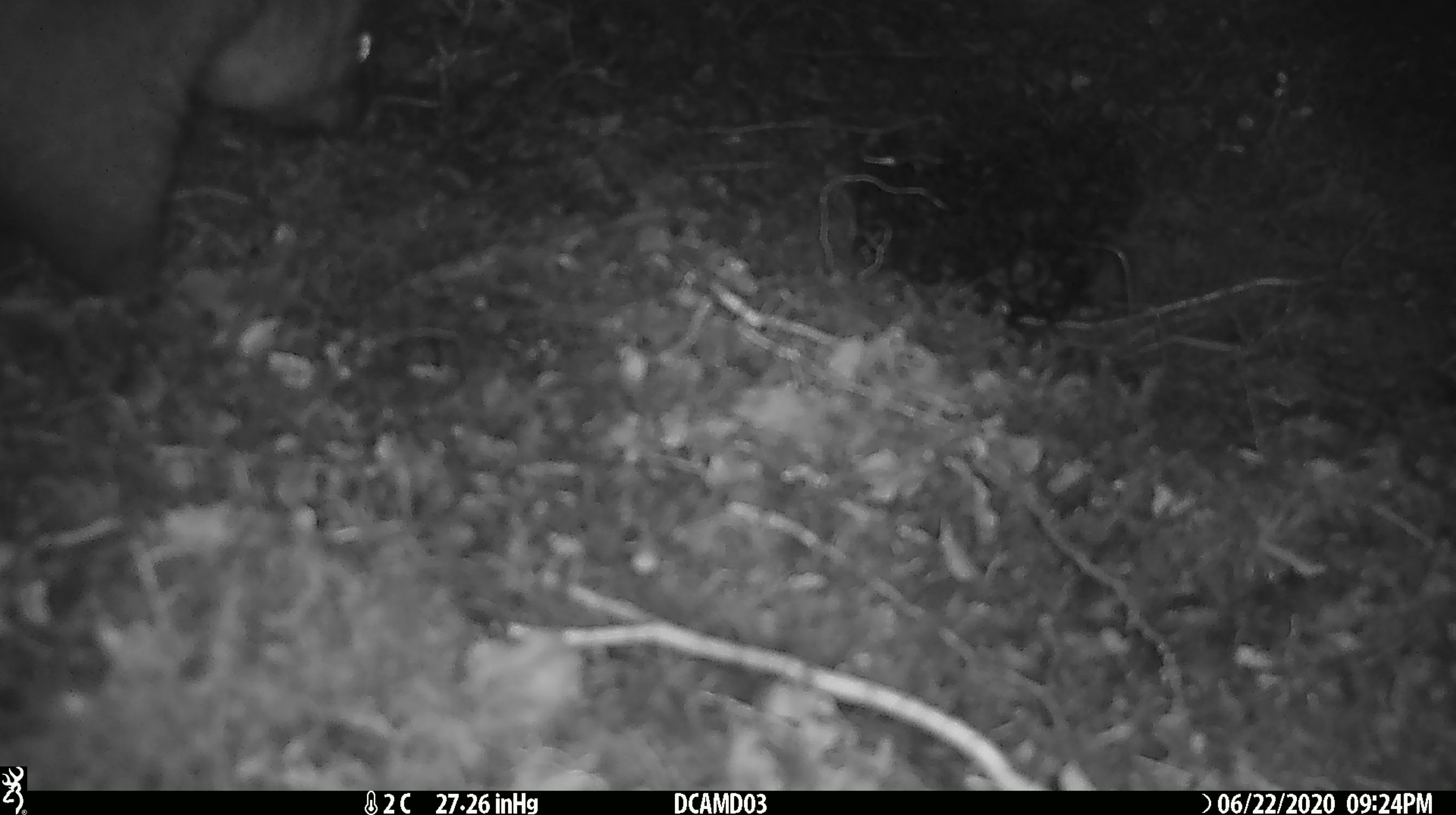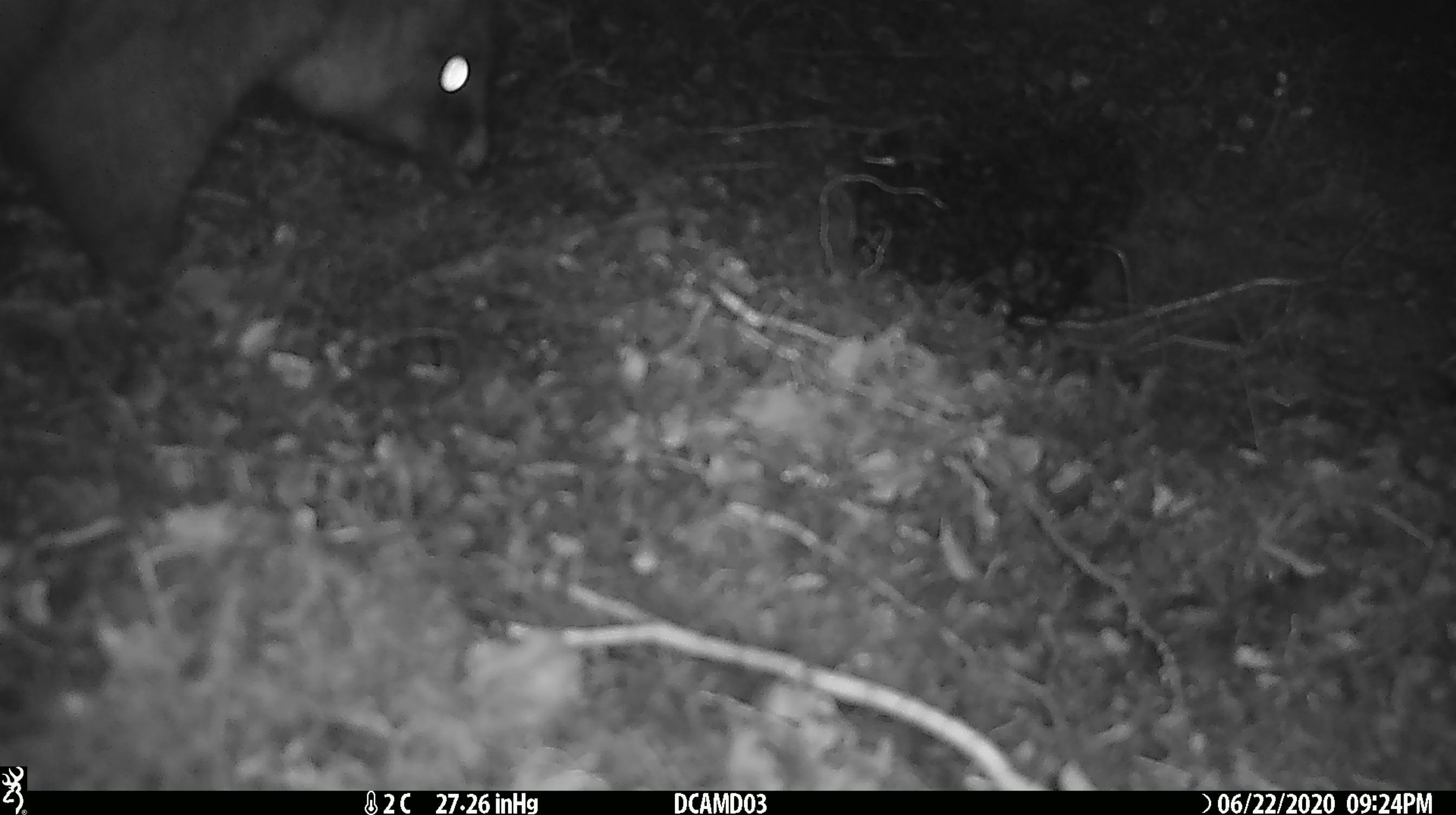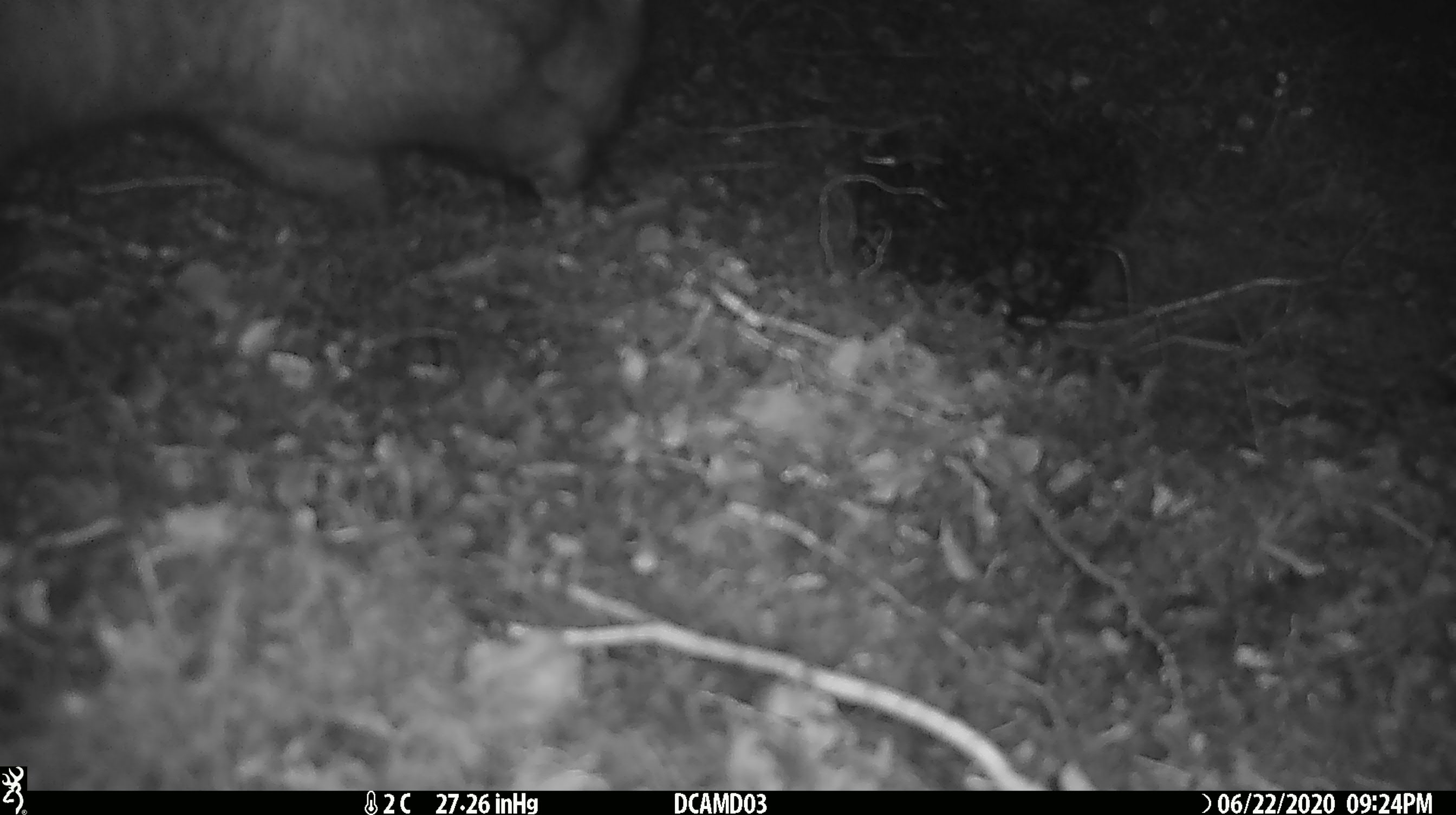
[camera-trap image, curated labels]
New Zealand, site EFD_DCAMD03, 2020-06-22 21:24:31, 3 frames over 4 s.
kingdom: Animalia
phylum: Chordata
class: Mammalia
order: Diprotodontia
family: Phalangeridae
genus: Trichosurus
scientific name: Trichosurus vulpecula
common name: common brushtail possum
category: possum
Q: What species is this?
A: Possum (common brushtail possum) (Trichosurus vulpecula).